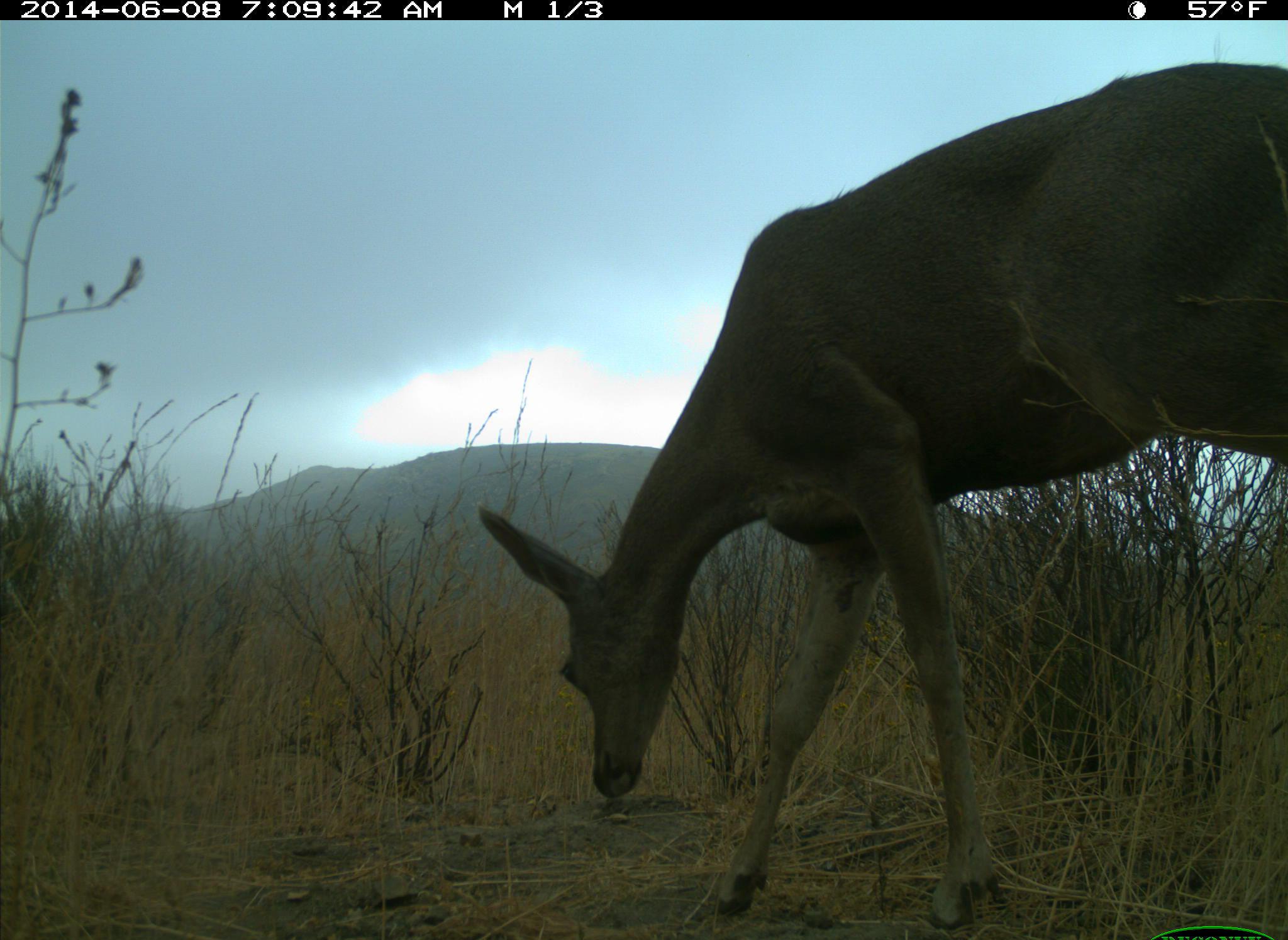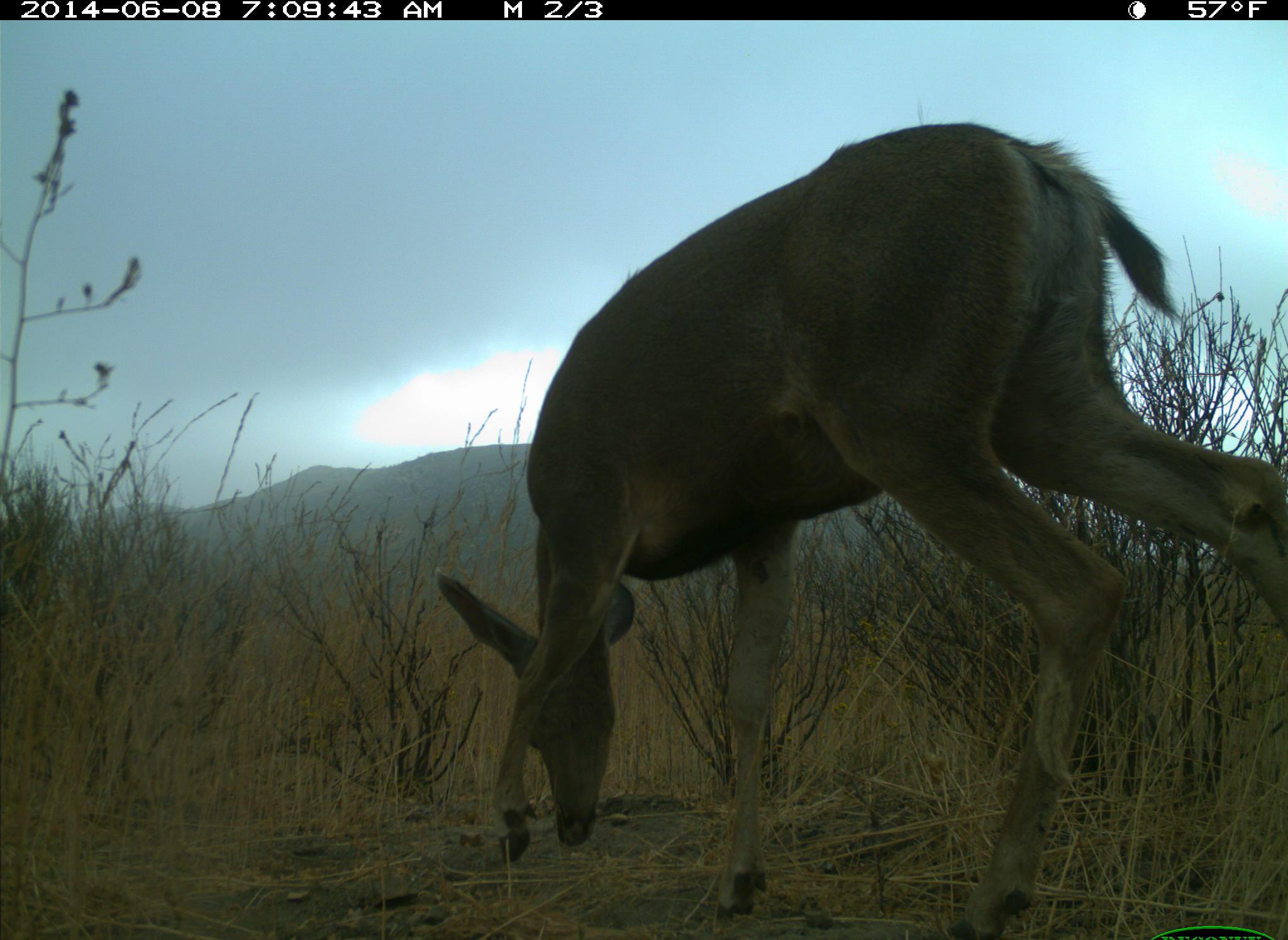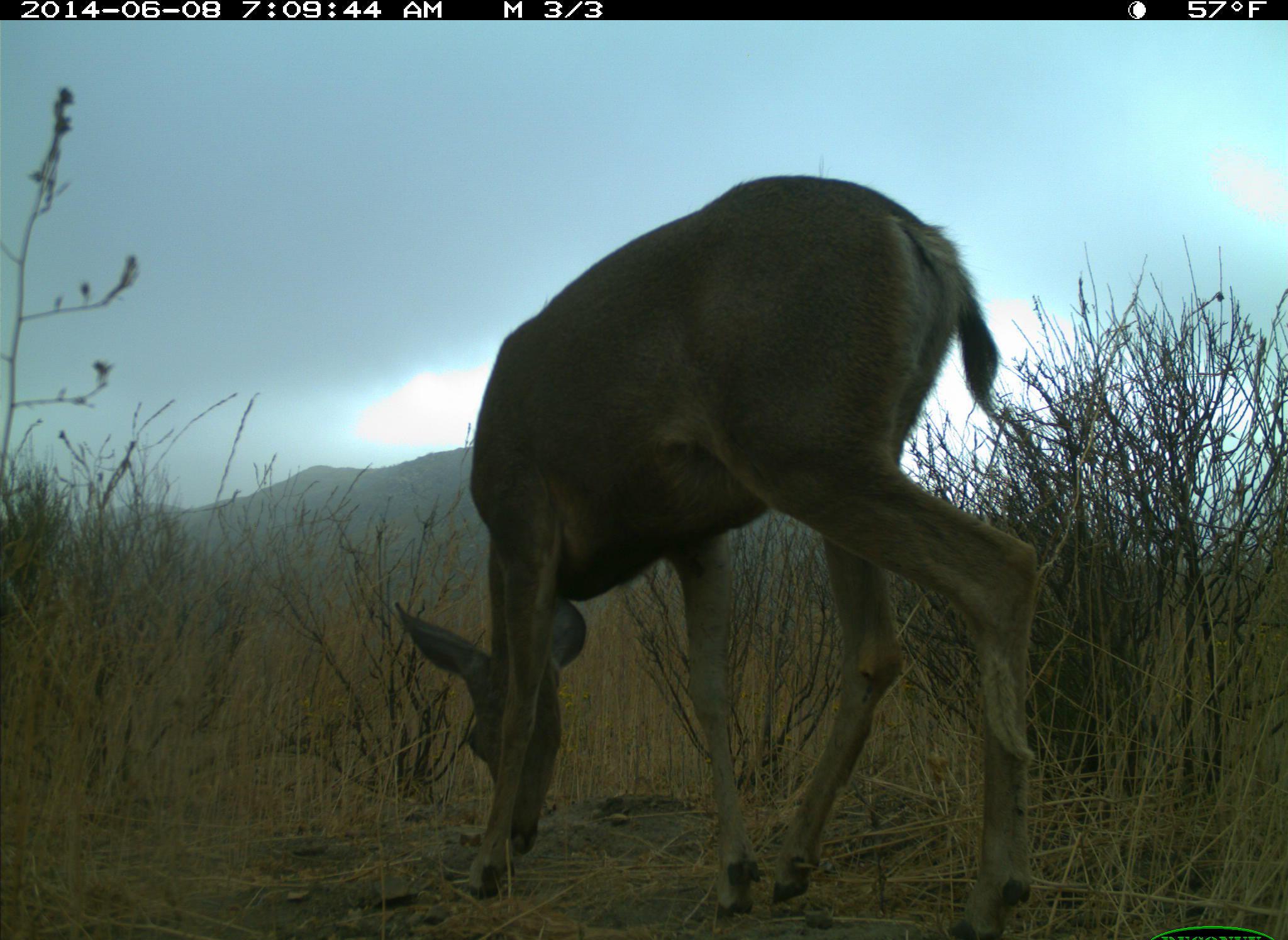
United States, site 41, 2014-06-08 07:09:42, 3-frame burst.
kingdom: Animalia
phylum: Chordata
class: Mammalia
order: Artiodactyla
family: Cervidae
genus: Odocoileus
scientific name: Odocoileus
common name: deer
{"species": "deer (Odocoileus)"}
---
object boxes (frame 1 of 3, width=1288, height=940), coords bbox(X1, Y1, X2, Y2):
deer: bbox(472, 55, 1288, 937)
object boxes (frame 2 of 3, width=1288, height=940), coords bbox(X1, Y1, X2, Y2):
deer: bbox(427, 117, 1288, 938)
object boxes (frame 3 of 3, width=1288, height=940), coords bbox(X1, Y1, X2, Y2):
deer: bbox(393, 172, 1040, 940)